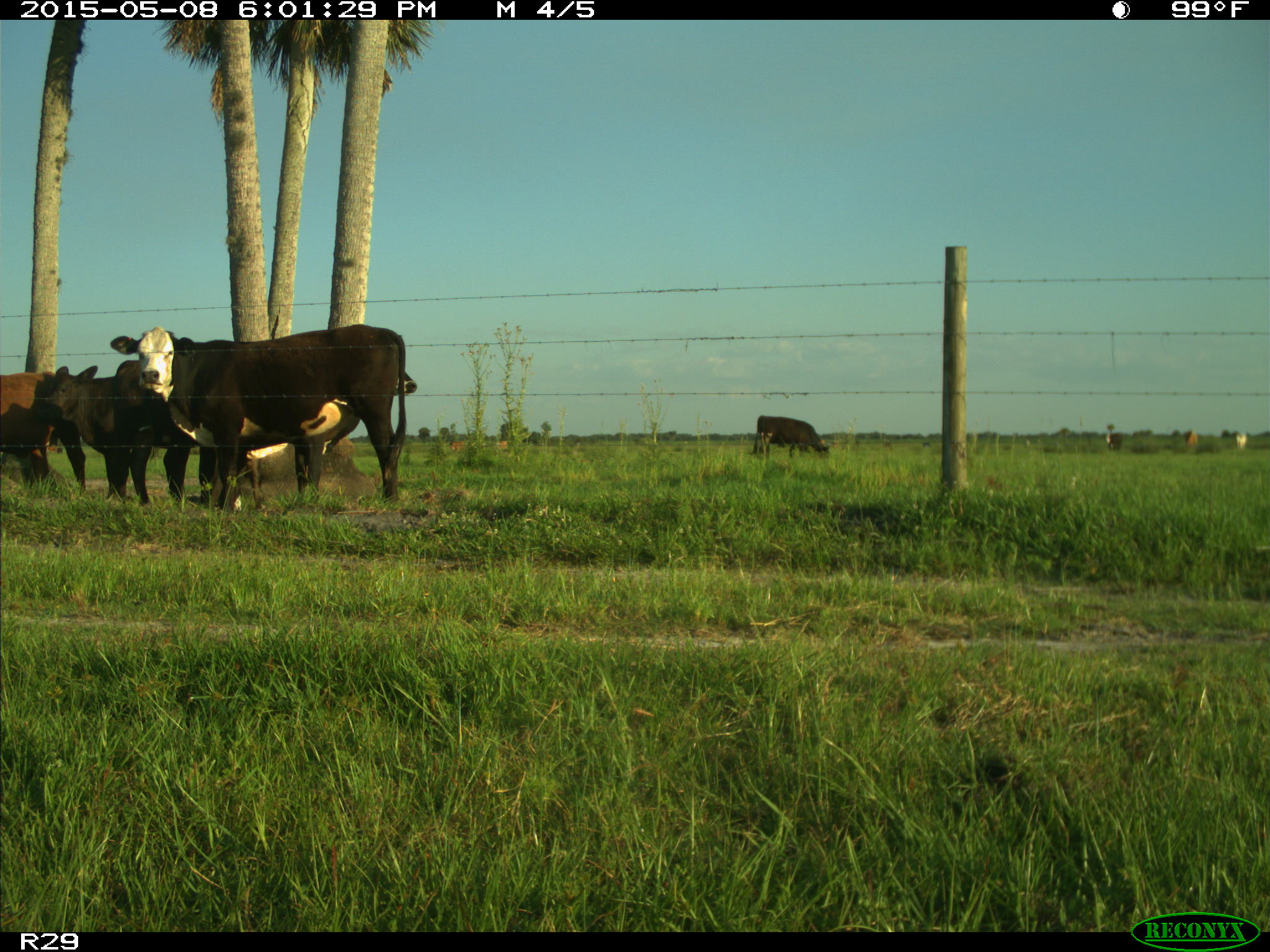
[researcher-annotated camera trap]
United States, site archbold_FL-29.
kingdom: Animalia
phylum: Chordata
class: Mammalia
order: Artiodactyla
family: Bovidae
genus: Bos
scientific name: Bos taurus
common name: domestic cow